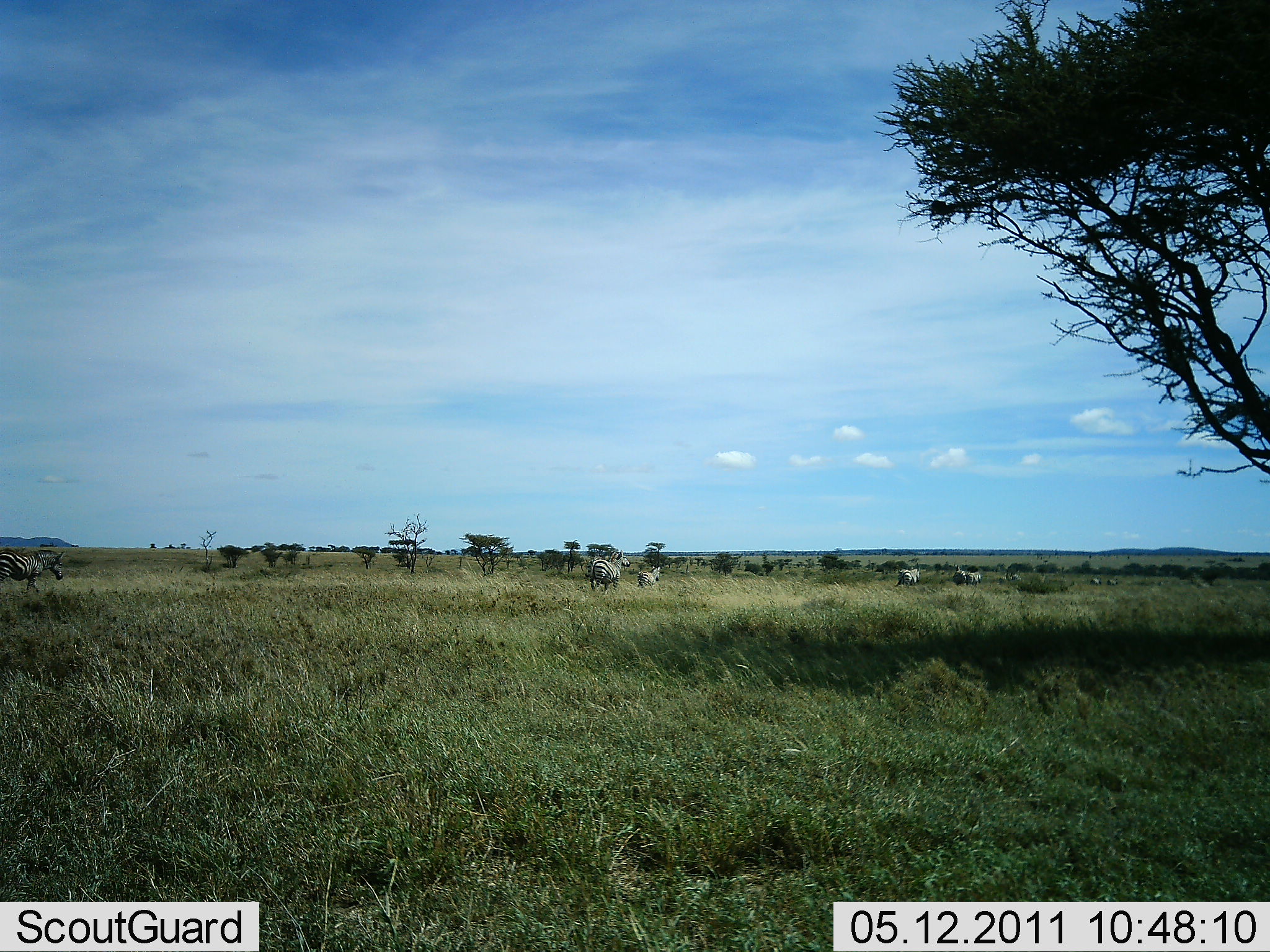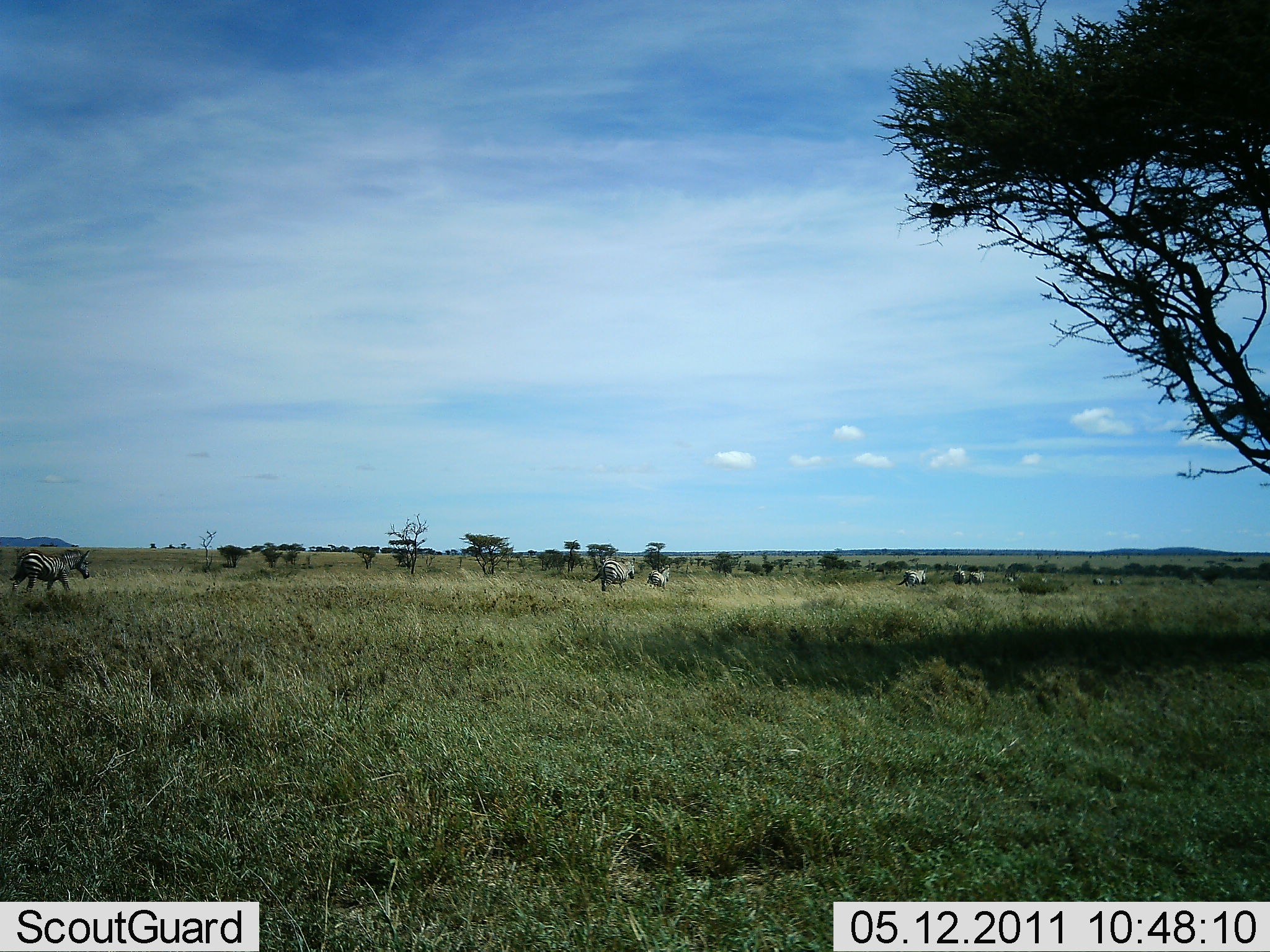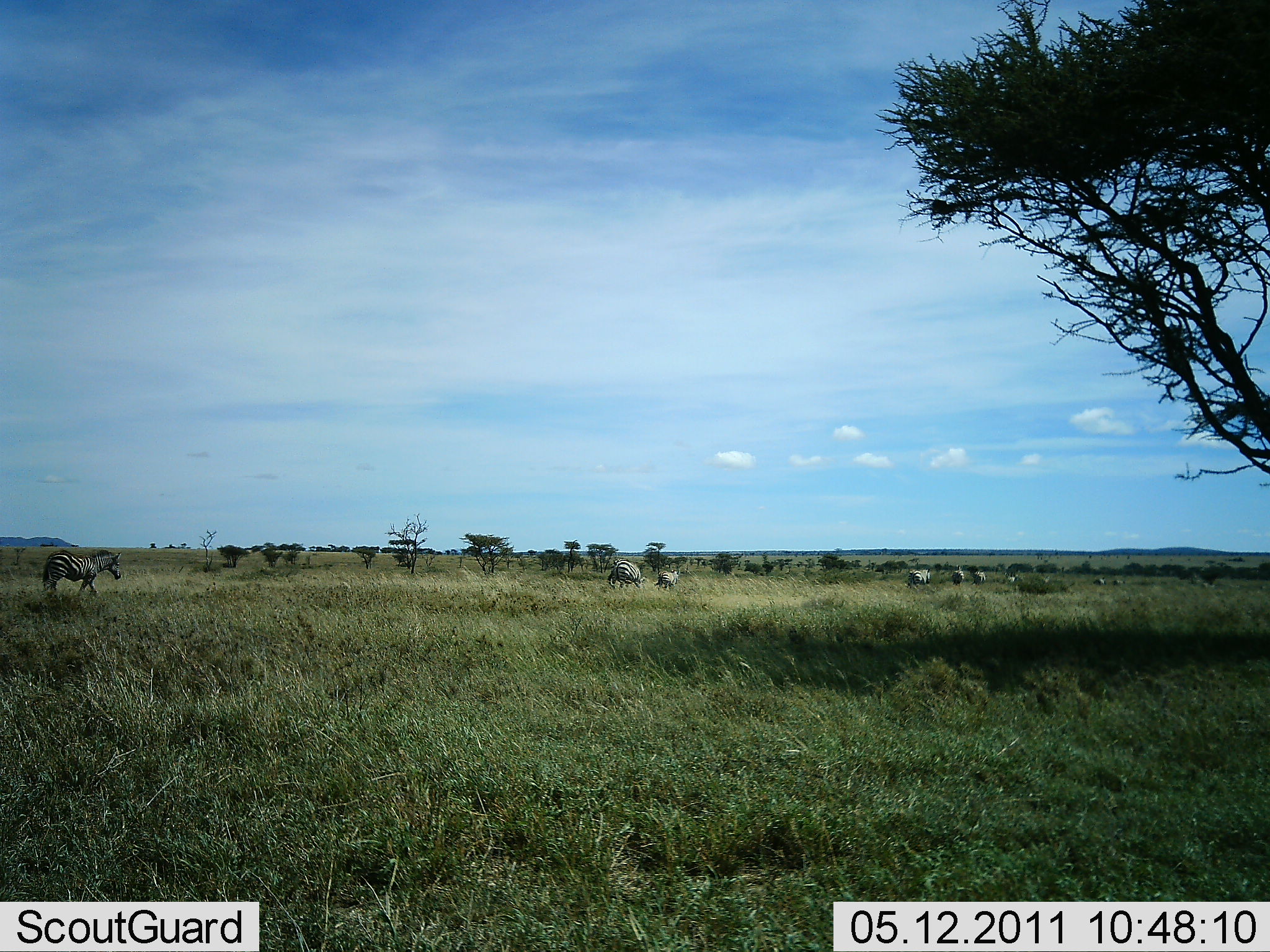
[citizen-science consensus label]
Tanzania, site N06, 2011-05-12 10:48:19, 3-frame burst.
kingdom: Animalia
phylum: Chordata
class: Mammalia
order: Perissodactyla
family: Equidae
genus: Equus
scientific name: Equus quagga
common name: plains zebra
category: zebra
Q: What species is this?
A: Zebra (plains zebra) (Equus quagga).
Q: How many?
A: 7.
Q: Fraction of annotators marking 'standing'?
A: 0%.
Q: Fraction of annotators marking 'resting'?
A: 0%.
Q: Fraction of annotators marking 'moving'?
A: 100%.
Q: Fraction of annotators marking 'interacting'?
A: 0%.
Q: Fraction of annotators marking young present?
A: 9%.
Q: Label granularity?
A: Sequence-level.